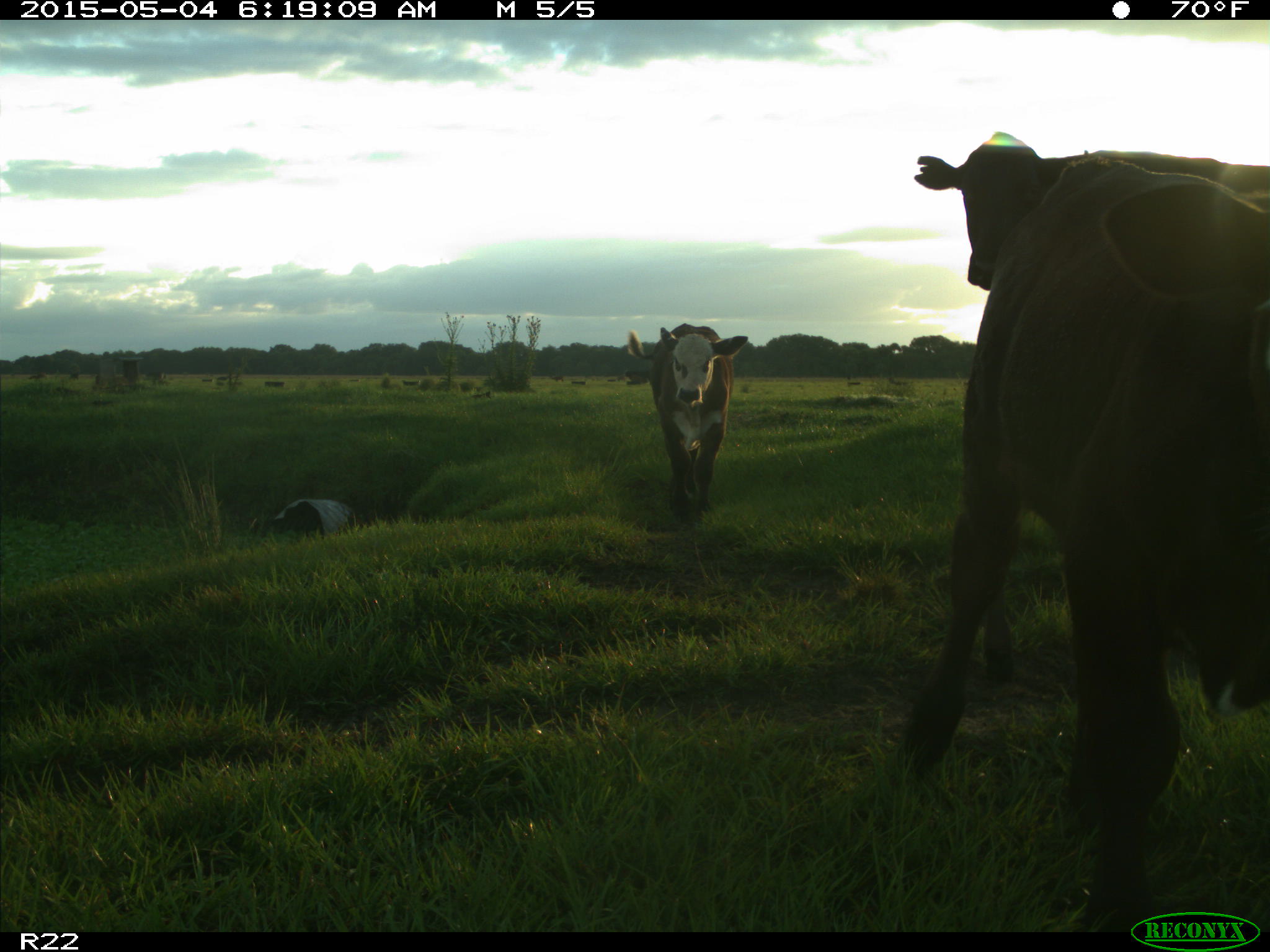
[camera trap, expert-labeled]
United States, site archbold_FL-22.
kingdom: Animalia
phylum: Chordata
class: Mammalia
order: Artiodactyla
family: Bovidae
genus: Bos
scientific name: Bos taurus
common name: domestic cow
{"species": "Bos taurus (domestic cow)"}